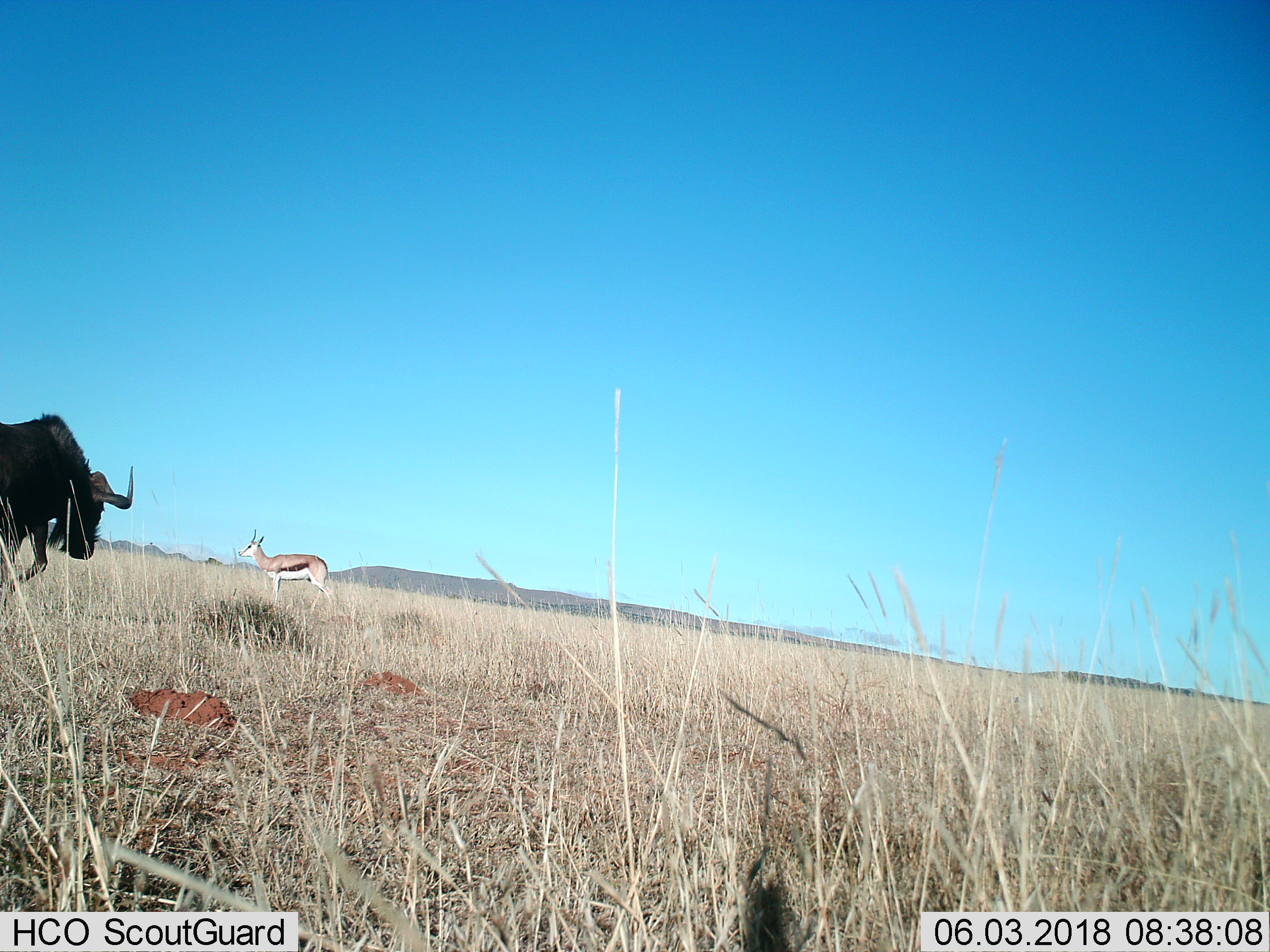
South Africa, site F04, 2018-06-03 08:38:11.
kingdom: Animalia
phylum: Chordata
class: Mammalia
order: Artiodactyla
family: Bovidae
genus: Antidorcas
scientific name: Antidorcas marsupialis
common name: springbok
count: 1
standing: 62%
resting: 0%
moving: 38%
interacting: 0%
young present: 0%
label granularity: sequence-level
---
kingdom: Animalia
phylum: Chordata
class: Mammalia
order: Artiodactyla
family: Bovidae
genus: Connochaetes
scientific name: Connochaetes gnou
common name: black wildebeest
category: wildebeestblack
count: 1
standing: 0%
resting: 0%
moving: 100%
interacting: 0%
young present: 0%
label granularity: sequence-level